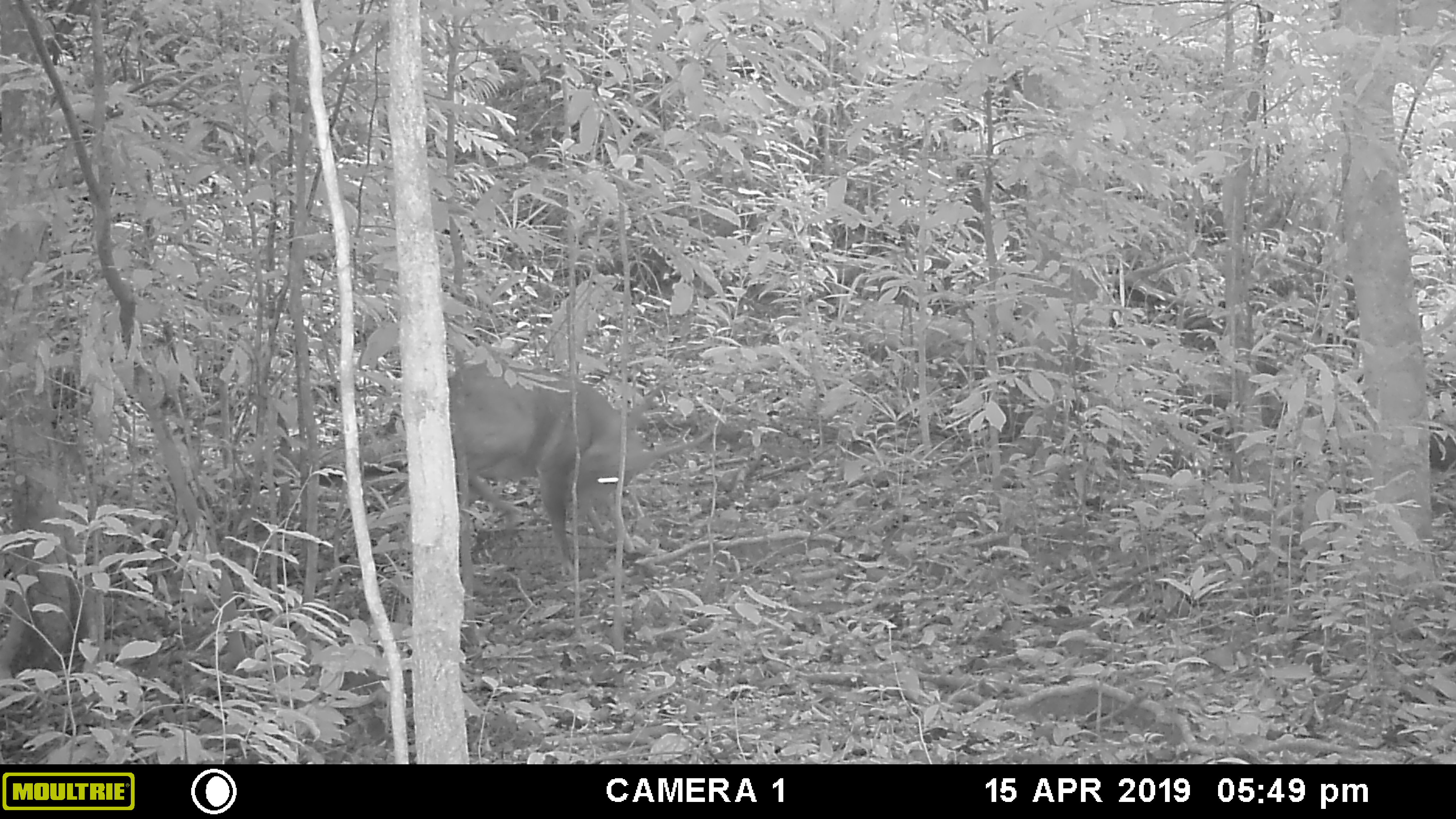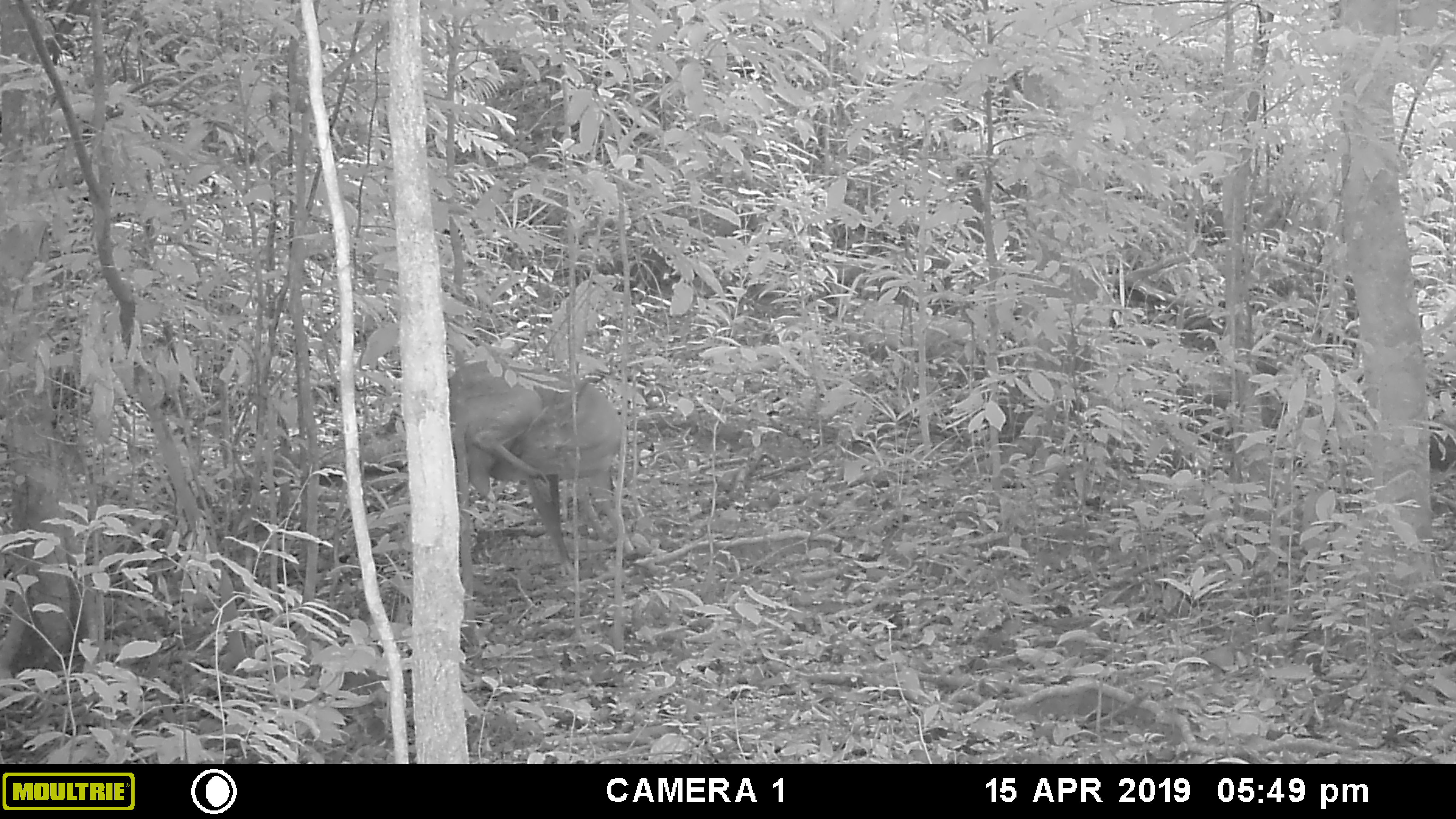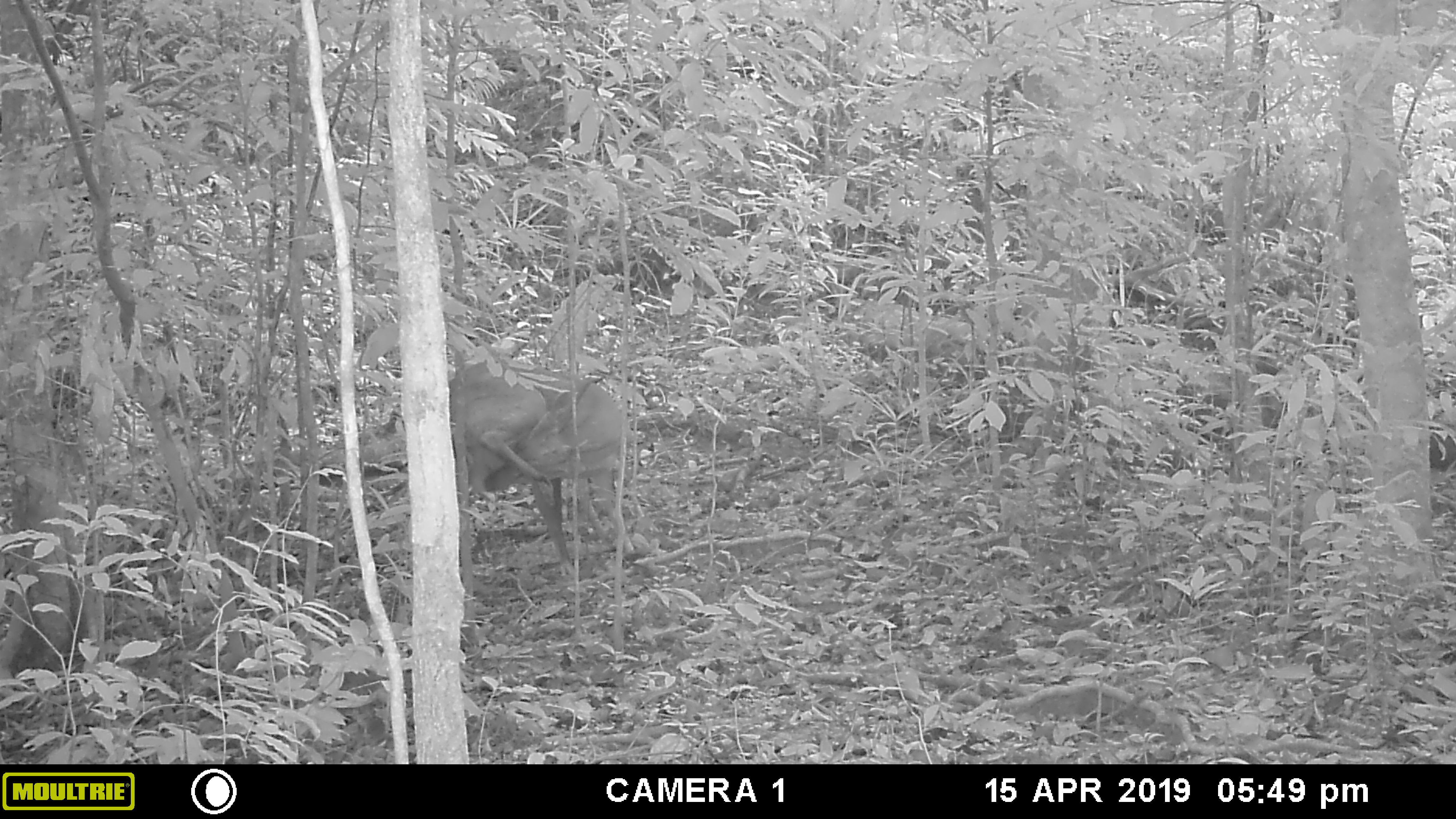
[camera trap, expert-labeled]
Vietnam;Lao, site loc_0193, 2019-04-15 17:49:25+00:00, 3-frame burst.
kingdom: Animalia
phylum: Chordata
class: Mammalia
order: Artiodactyla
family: Cervidae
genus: Muntiacus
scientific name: Muntiacus vuquangensis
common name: large-antlered muntjac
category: large antlered muntjac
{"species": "large antlered muntjac (large-antlered muntjac) (Muntiacus vuquangensis)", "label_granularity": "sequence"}